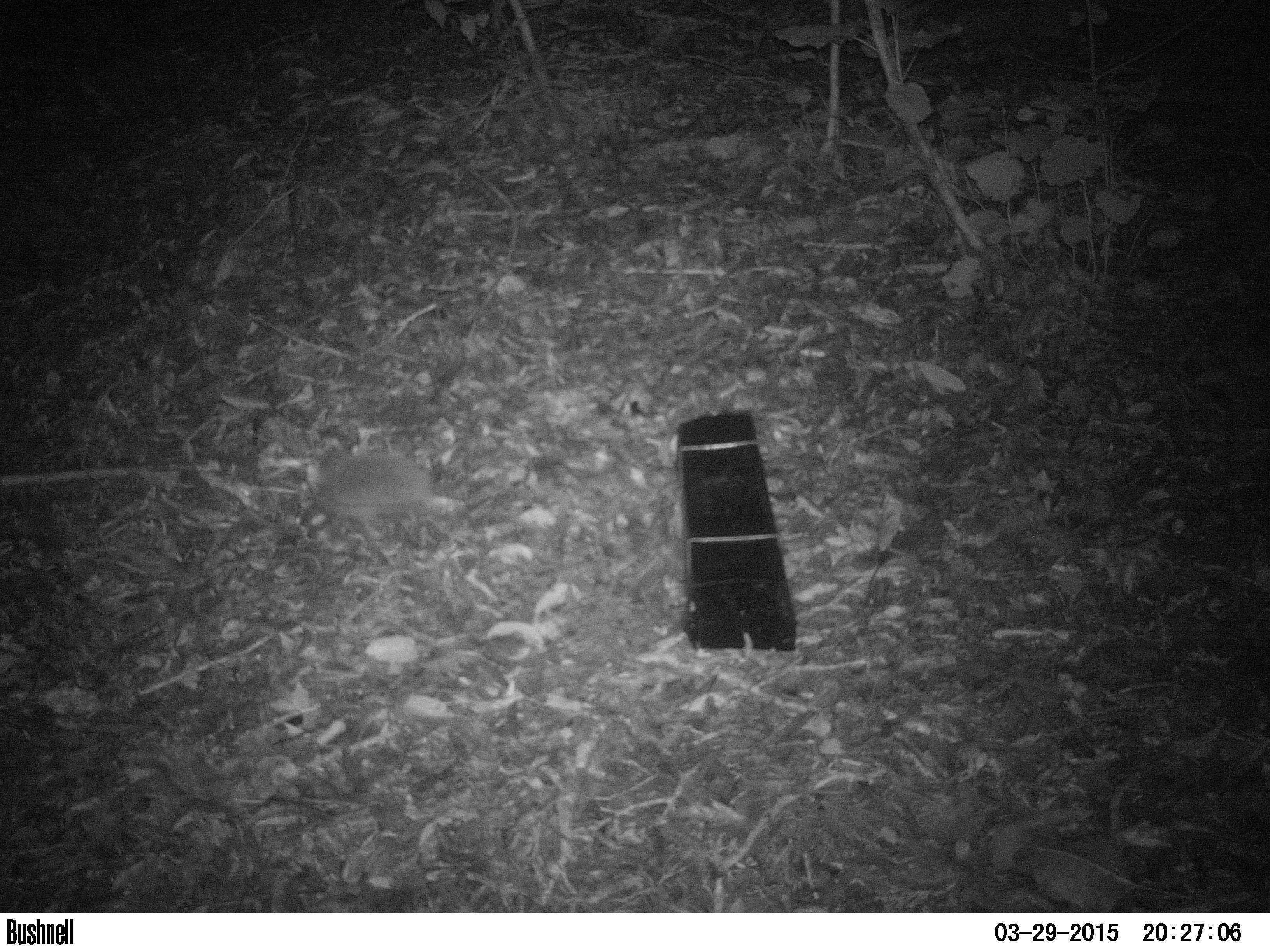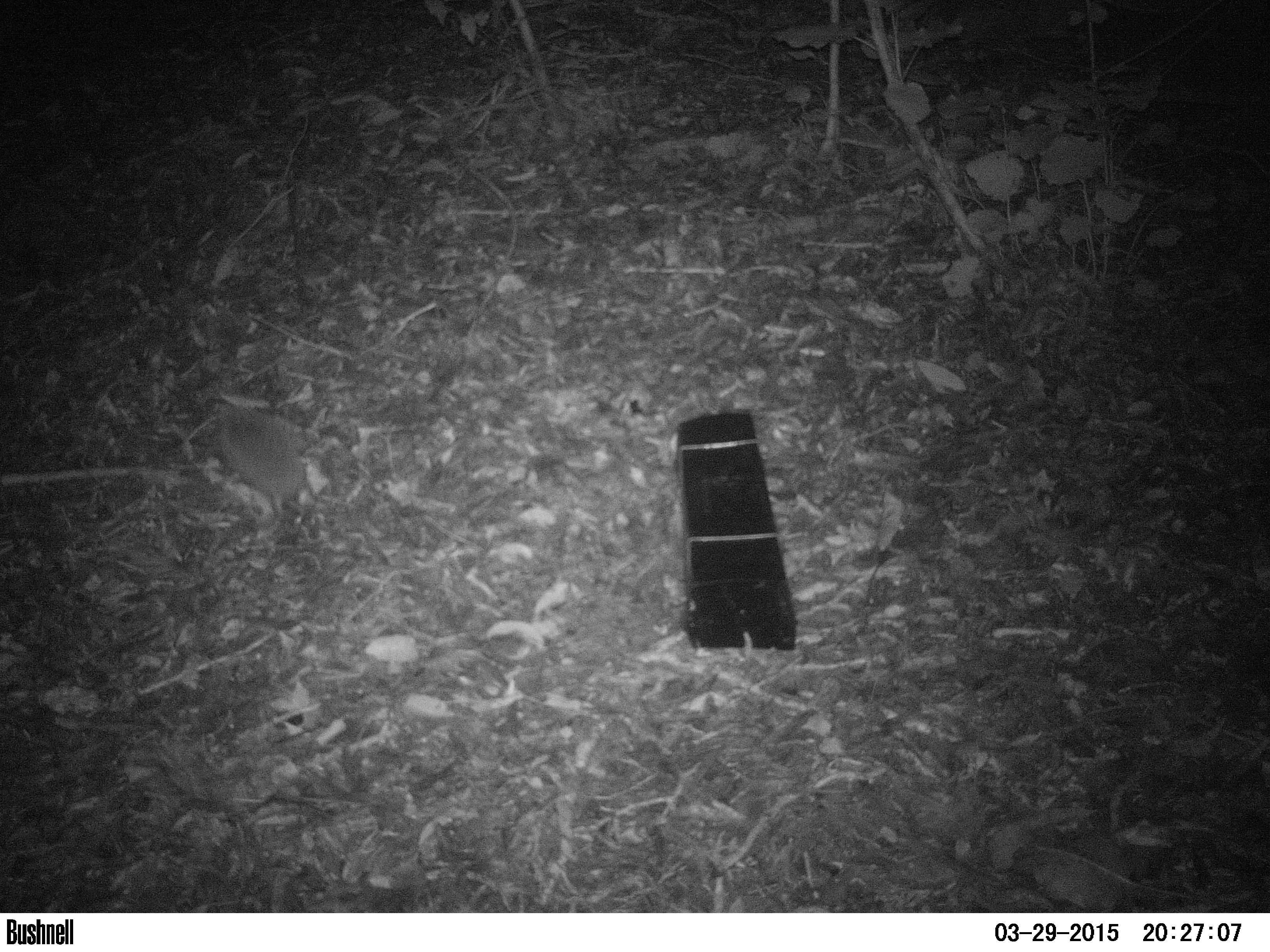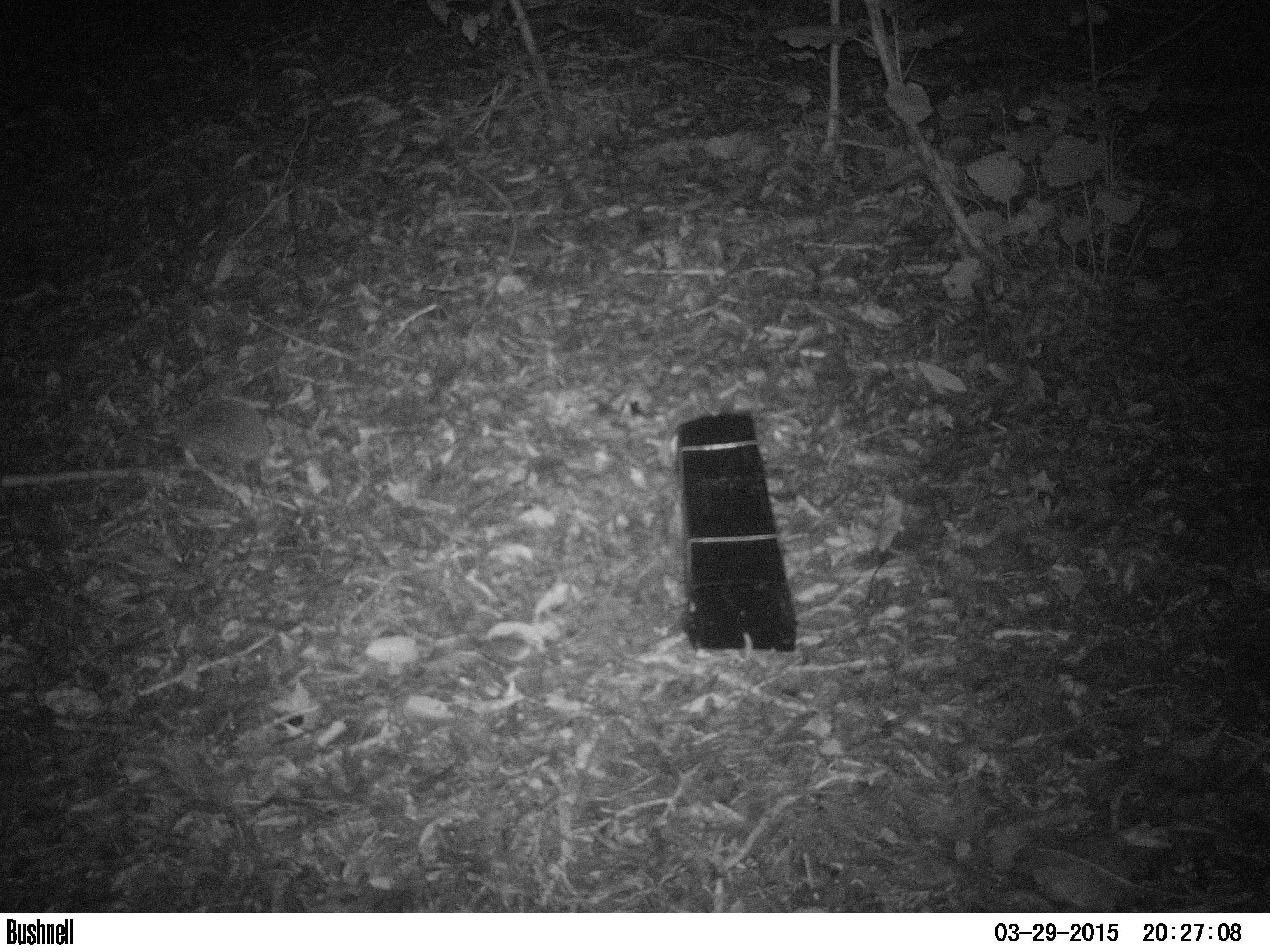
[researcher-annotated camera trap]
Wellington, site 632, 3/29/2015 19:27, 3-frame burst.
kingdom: Animalia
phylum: Chordata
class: Mammalia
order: Eulipotyphla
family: Erinaceidae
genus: Erinaceus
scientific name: Erinaceus europaeus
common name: hedgehog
Hedgehog (Erinaceus europaeus).